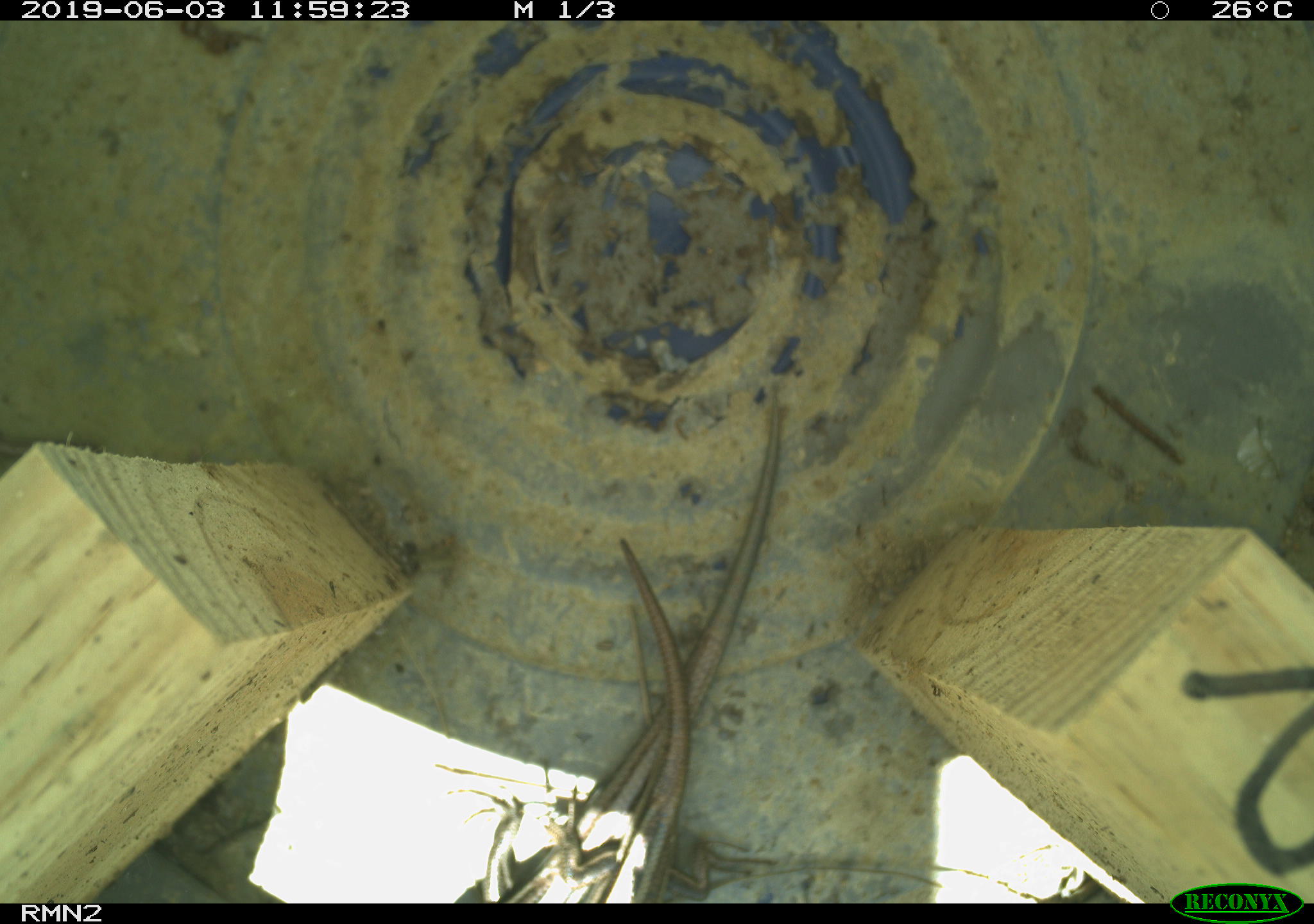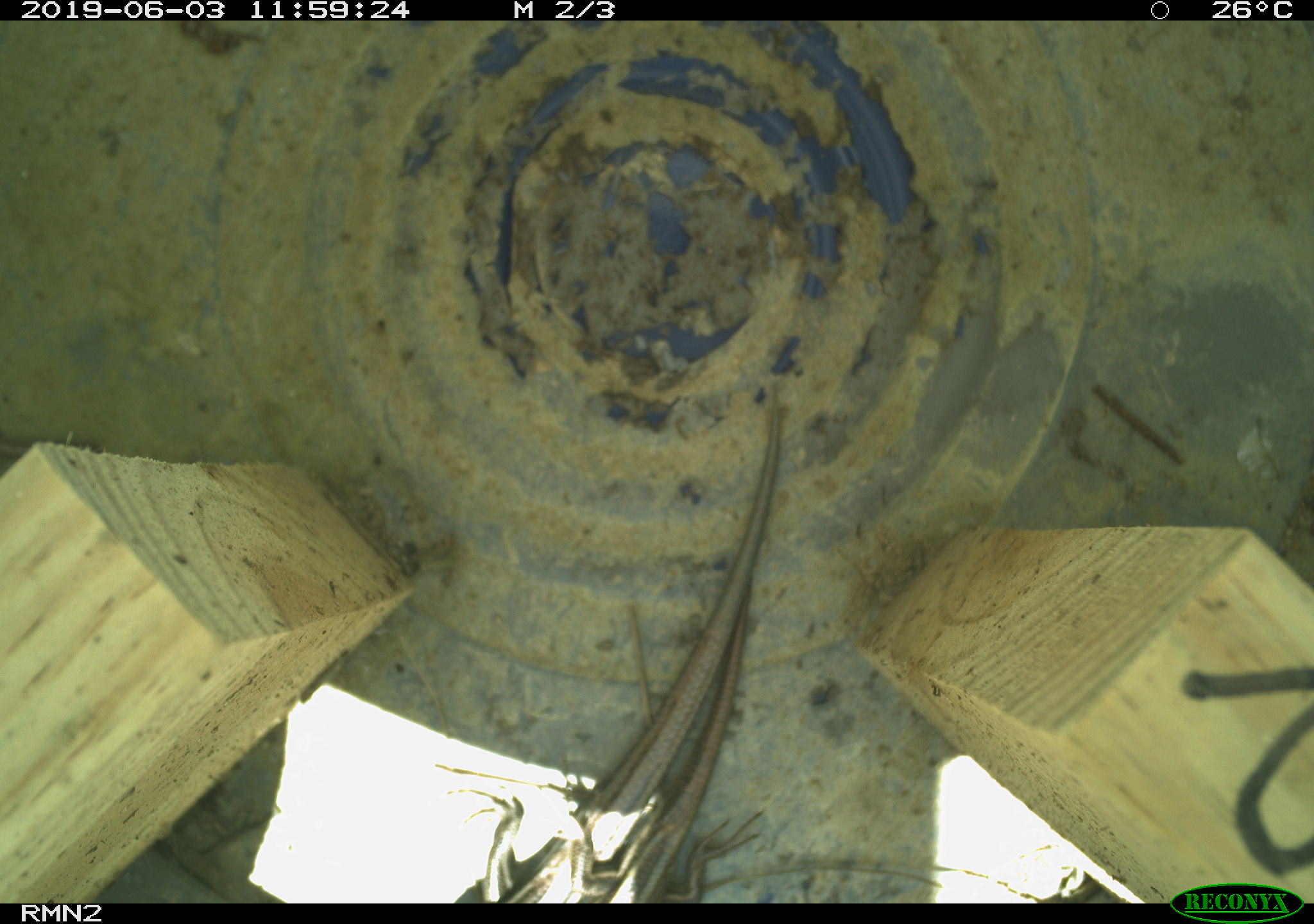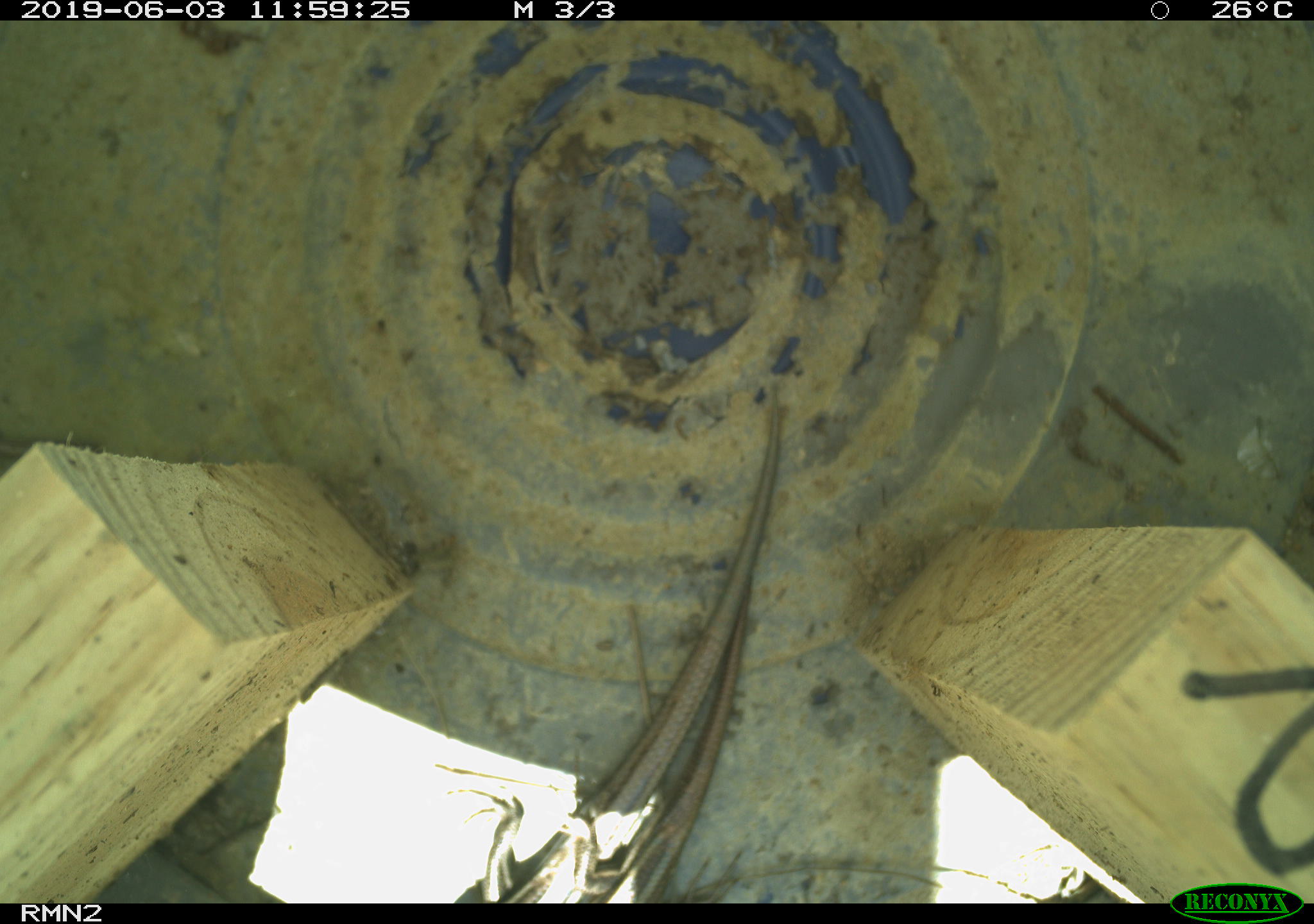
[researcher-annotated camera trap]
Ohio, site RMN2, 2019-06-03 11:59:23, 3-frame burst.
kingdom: Animalia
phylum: Chordata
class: Reptilia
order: Squamata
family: Scincidae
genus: Plestiodon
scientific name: Plestiodon fasciatus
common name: common five-lined skink